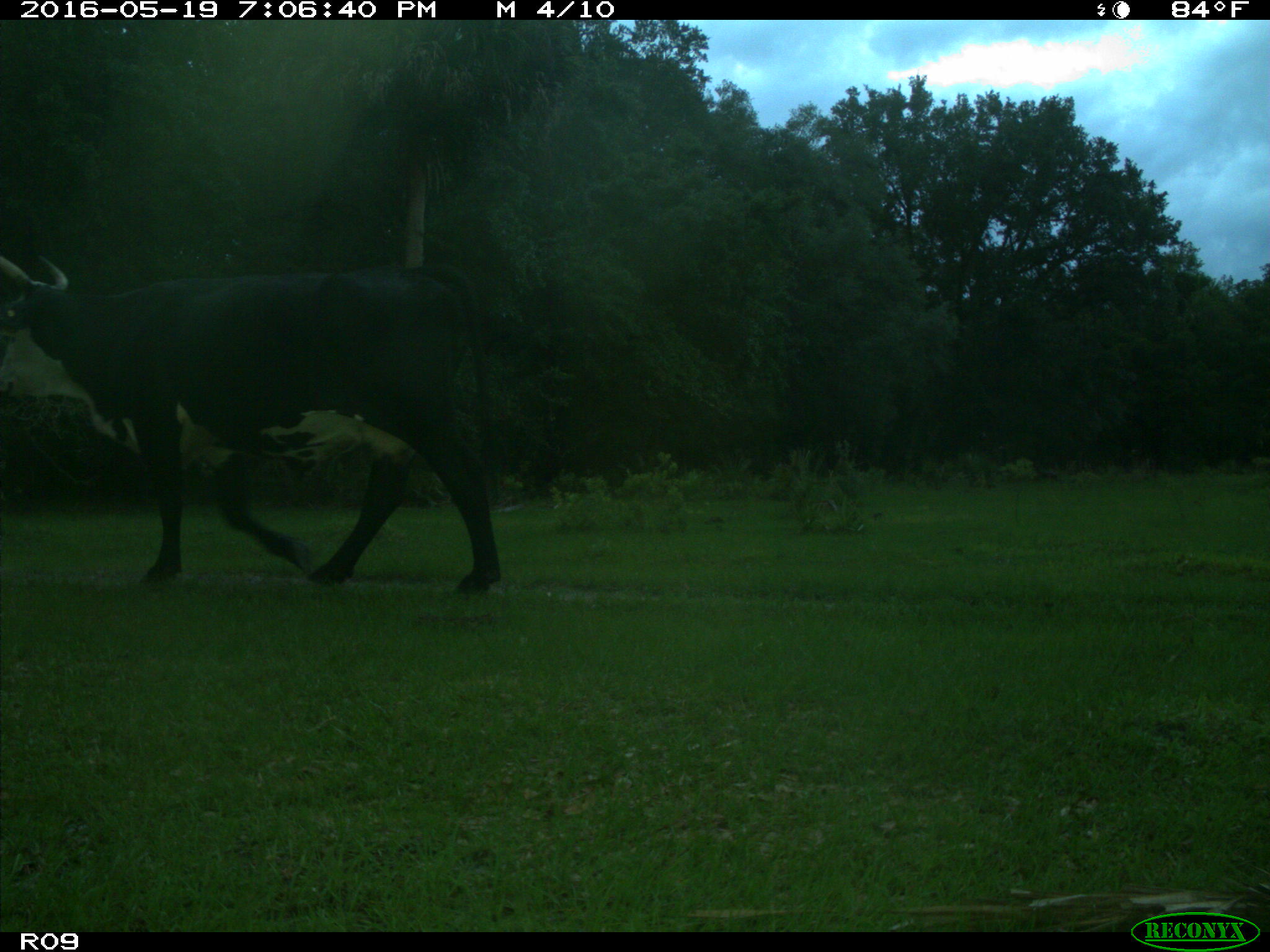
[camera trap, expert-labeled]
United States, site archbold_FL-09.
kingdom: Animalia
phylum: Chordata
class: Mammalia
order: Artiodactyla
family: Bovidae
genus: Bos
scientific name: Bos taurus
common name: domestic cow